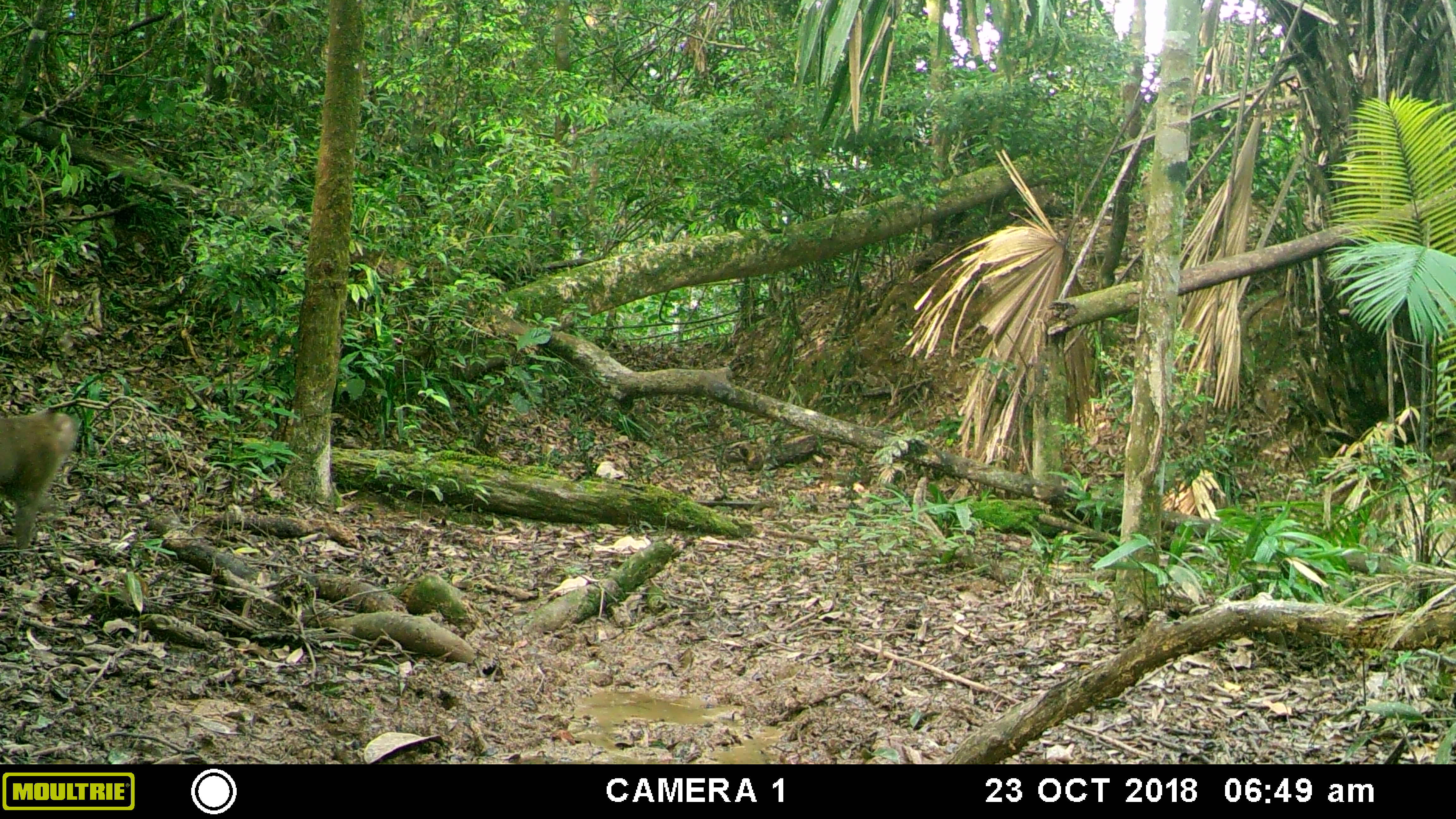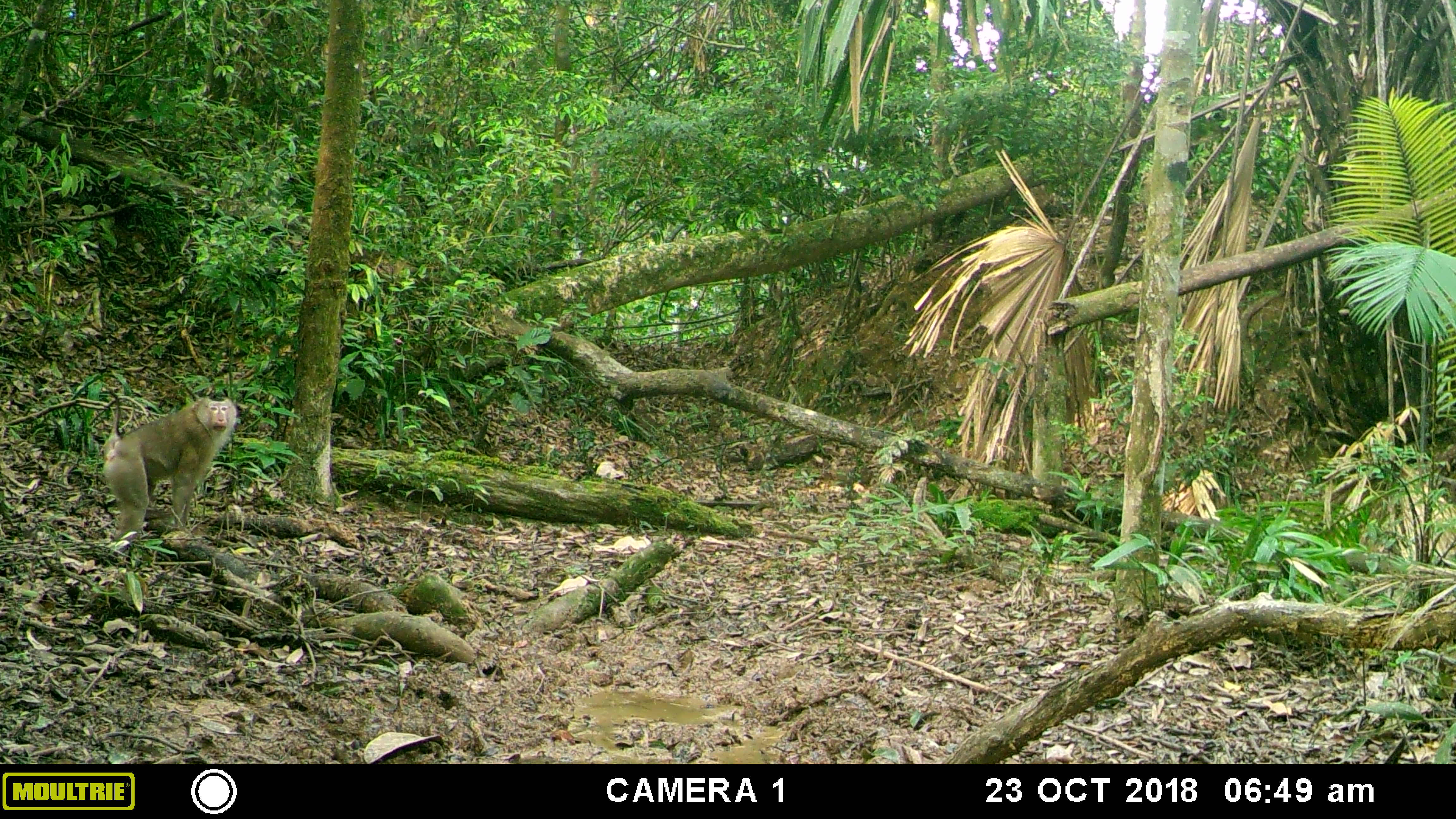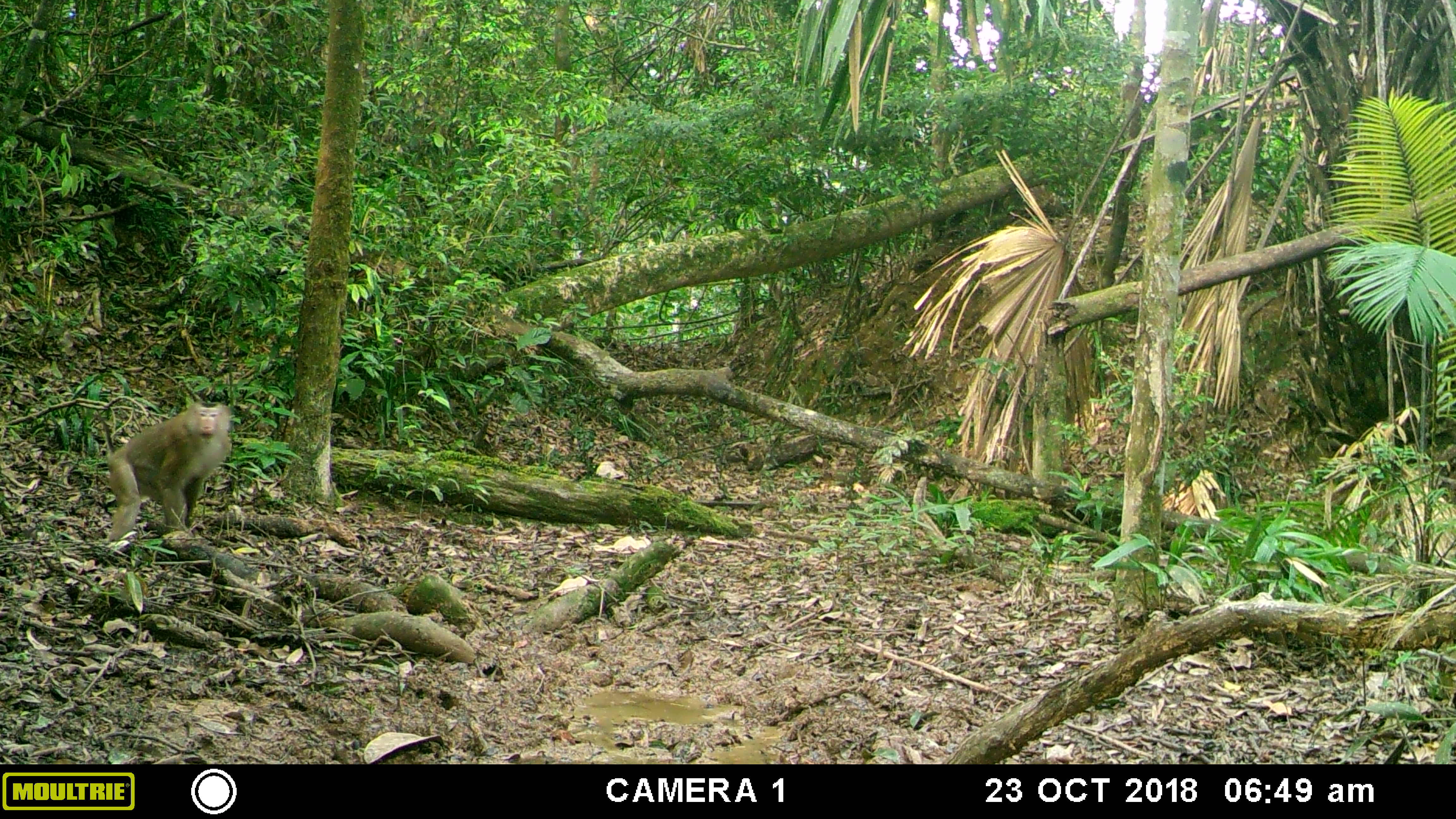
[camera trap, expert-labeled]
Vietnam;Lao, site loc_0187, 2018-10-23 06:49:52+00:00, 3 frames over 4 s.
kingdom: Animalia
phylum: Chordata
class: Mammalia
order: Primates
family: Cercopithecidae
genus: Macaca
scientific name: Macaca nemestrina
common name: pig-tailed macaque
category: pig tailed macaque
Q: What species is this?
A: Pig tailed macaque (pig-tailed macaque) (Macaca nemestrina).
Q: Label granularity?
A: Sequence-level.